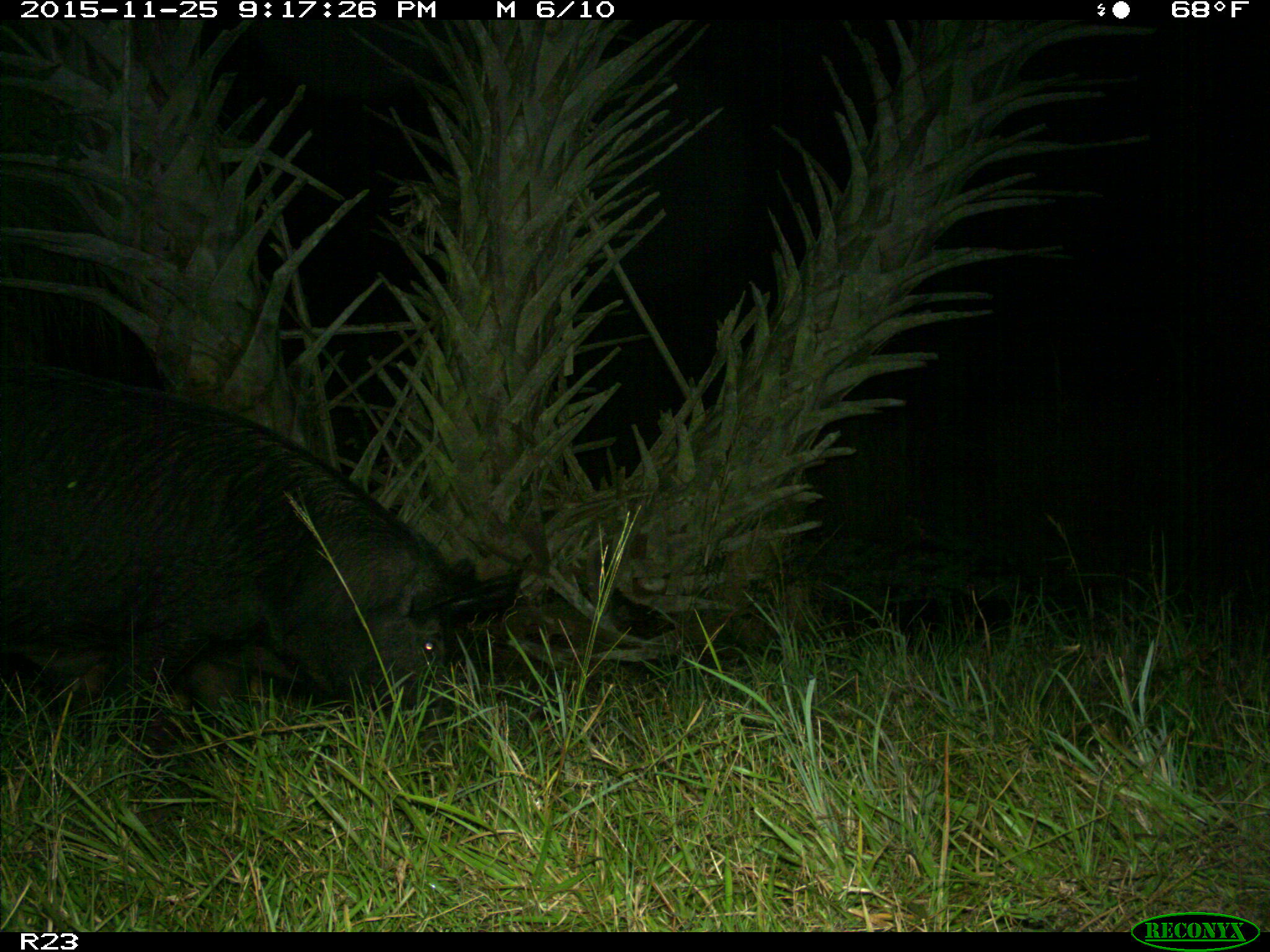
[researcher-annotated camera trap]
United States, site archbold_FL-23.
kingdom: Animalia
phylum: Chordata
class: Mammalia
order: Artiodactyla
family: Suidae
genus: Sus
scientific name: Sus scrofa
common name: wild boar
Sus scrofa (wild boar).